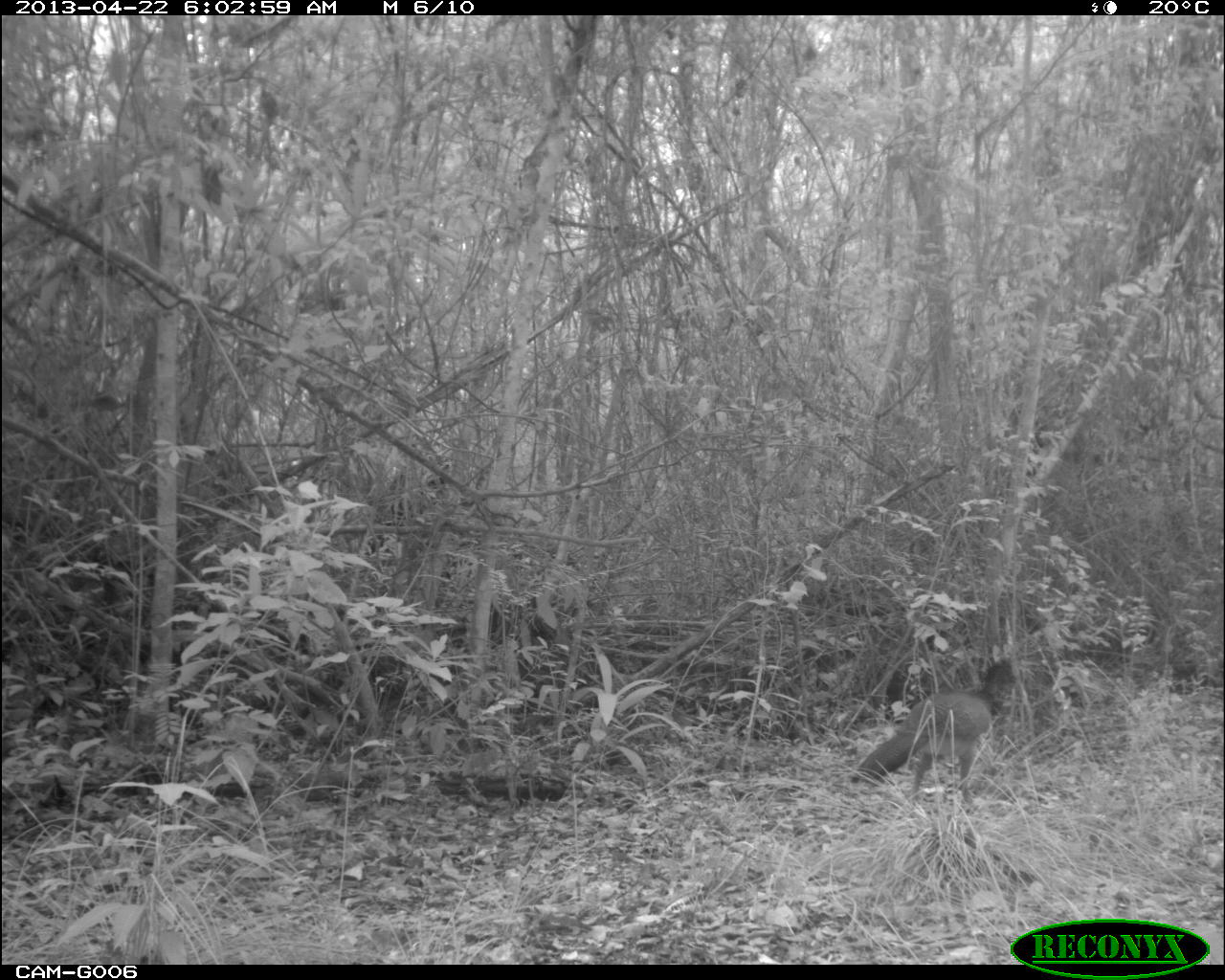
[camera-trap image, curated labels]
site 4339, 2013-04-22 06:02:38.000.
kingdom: Animalia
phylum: Chordata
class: Aves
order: Galliformes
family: Cracidae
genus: Crax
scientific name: Crax rubra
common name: great curassow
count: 2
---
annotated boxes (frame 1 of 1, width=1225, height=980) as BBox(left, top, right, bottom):
crax rubra: BBox(850, 656, 1040, 819)